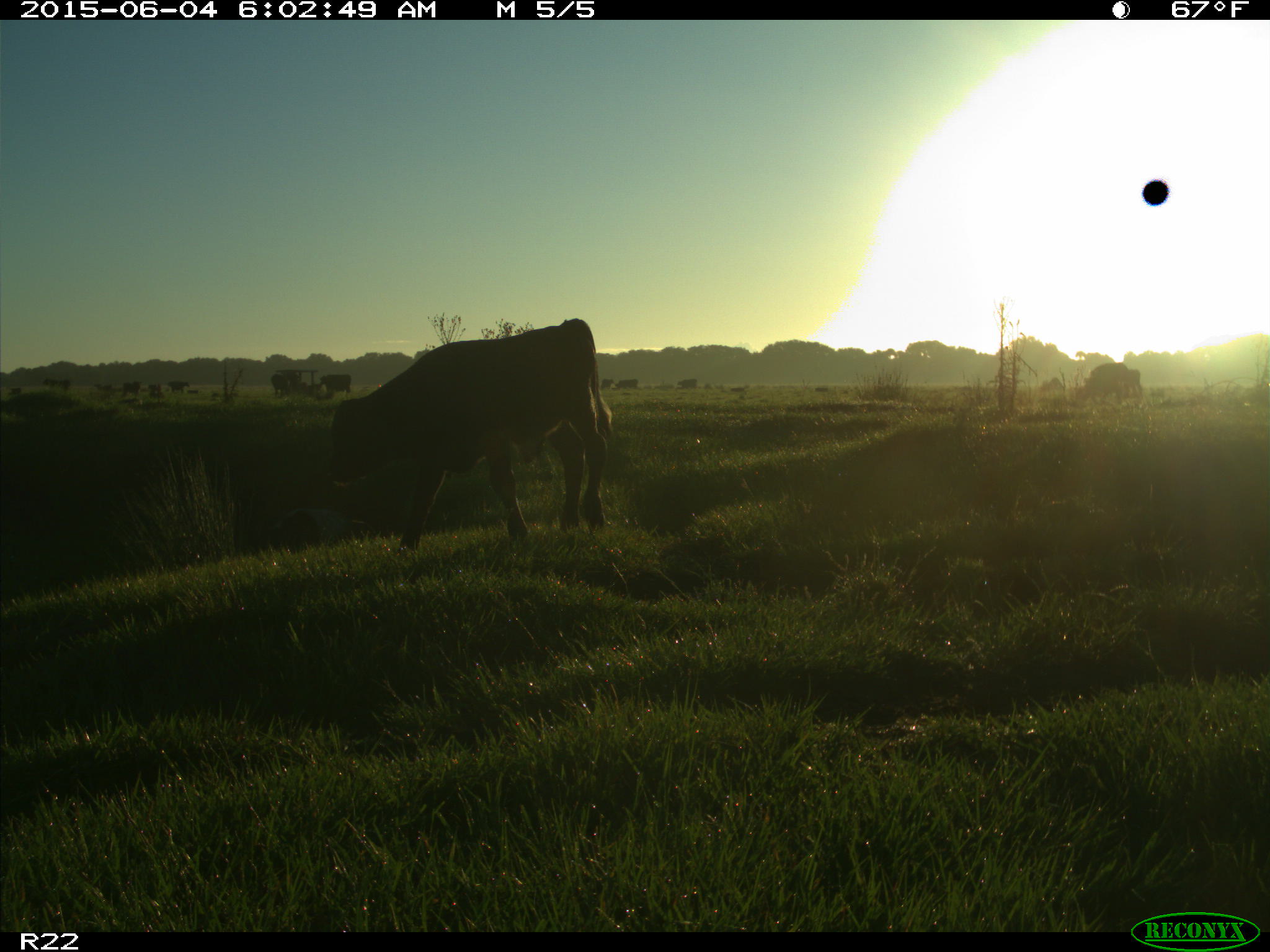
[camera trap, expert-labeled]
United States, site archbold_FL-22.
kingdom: Animalia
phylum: Chordata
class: Mammalia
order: Artiodactyla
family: Bovidae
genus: Bos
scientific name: Bos taurus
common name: domestic cow